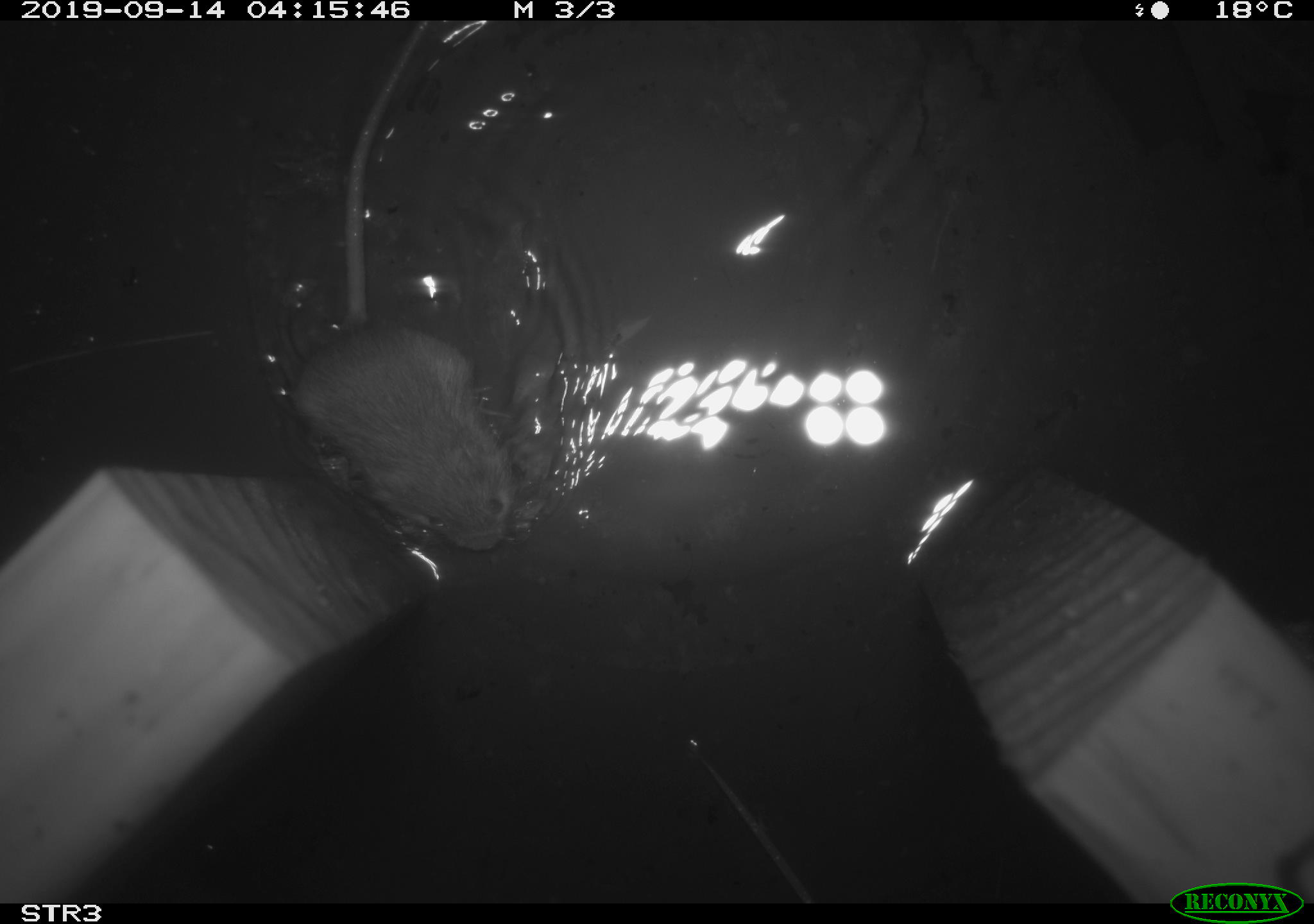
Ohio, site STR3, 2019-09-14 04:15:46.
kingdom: Animalia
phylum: Chordata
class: Mammalia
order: Rodentia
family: Zapodidae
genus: Napaeozapus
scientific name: Napaeozapus insignis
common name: woodland jumping mouse